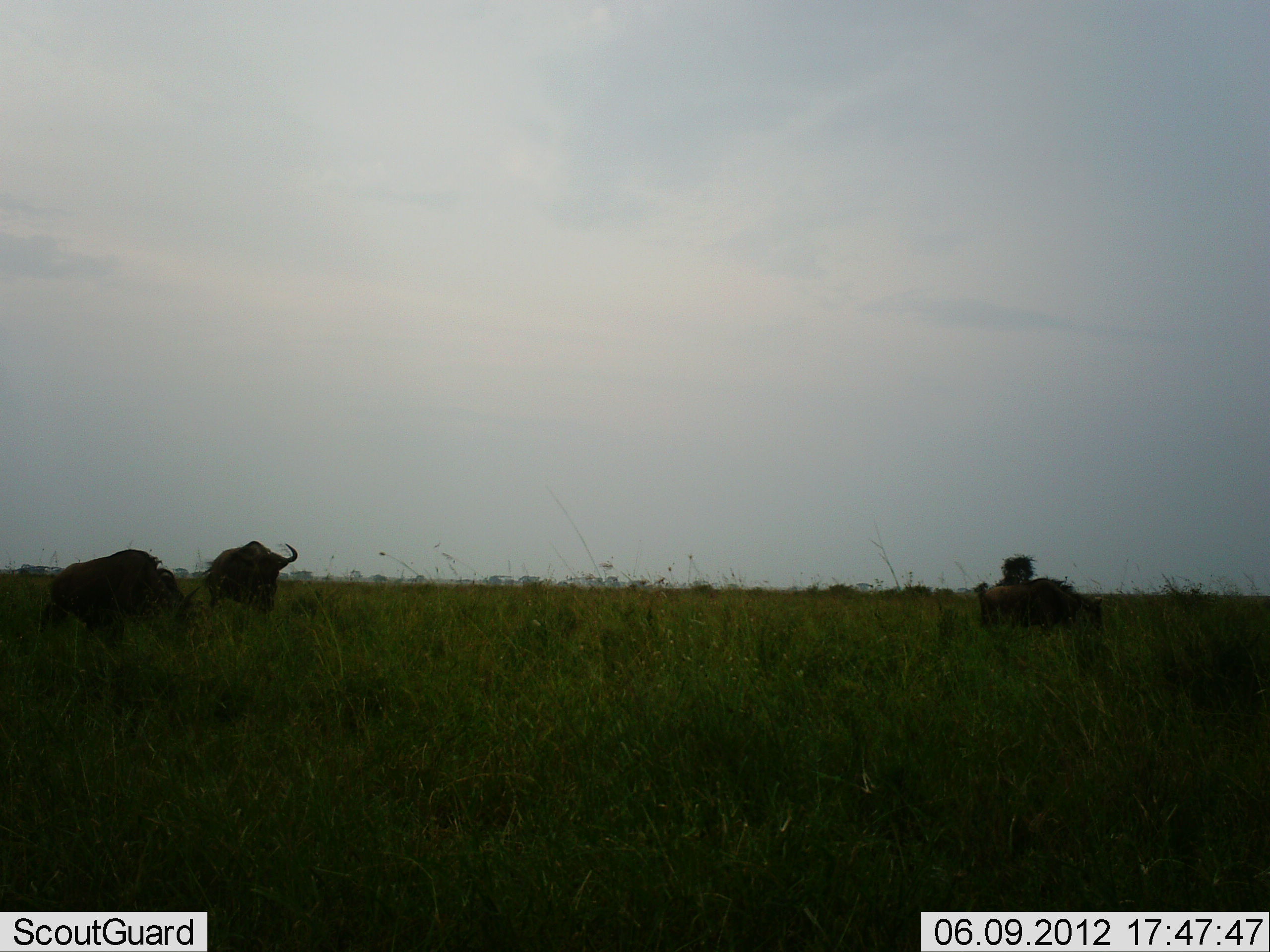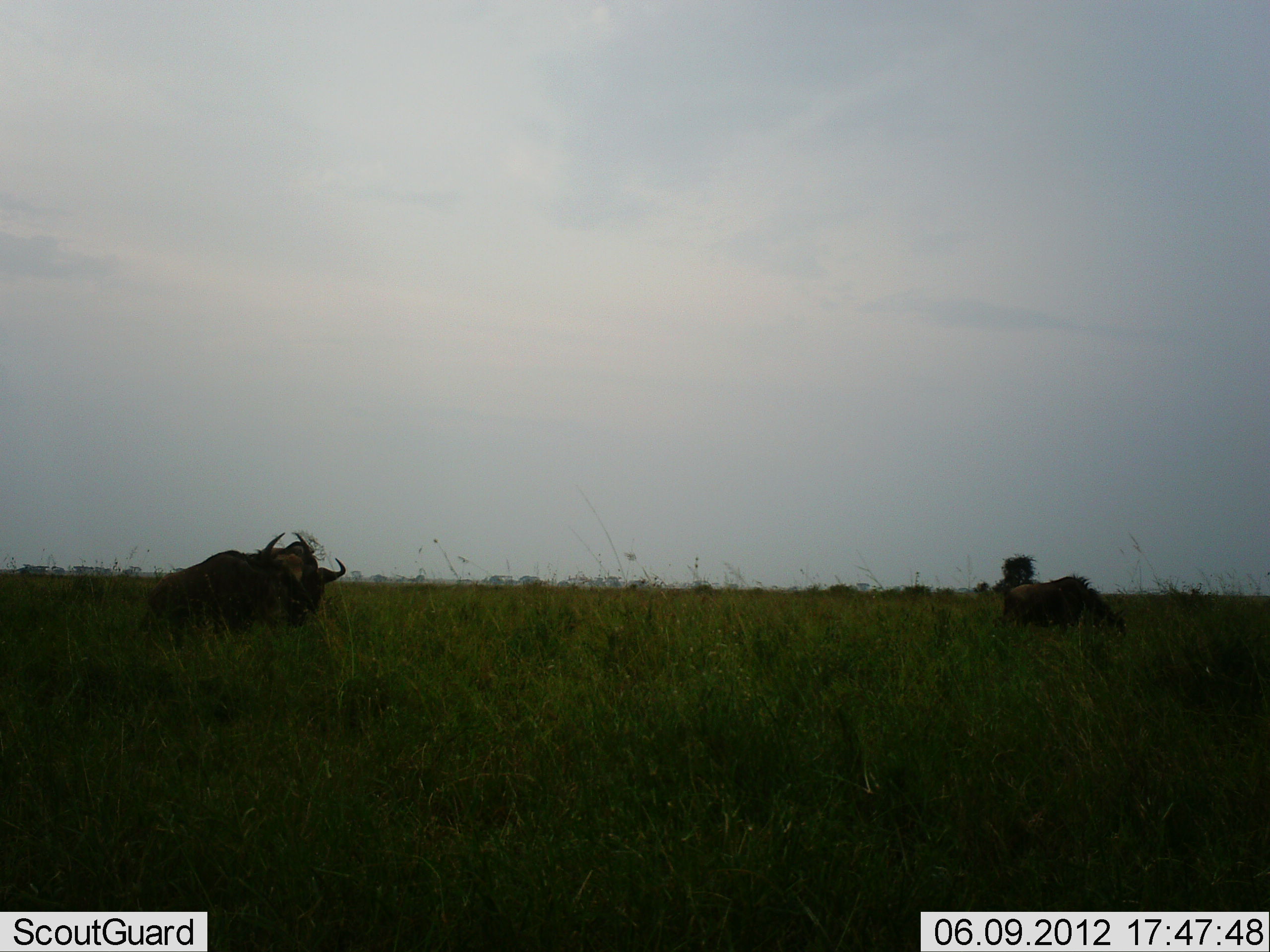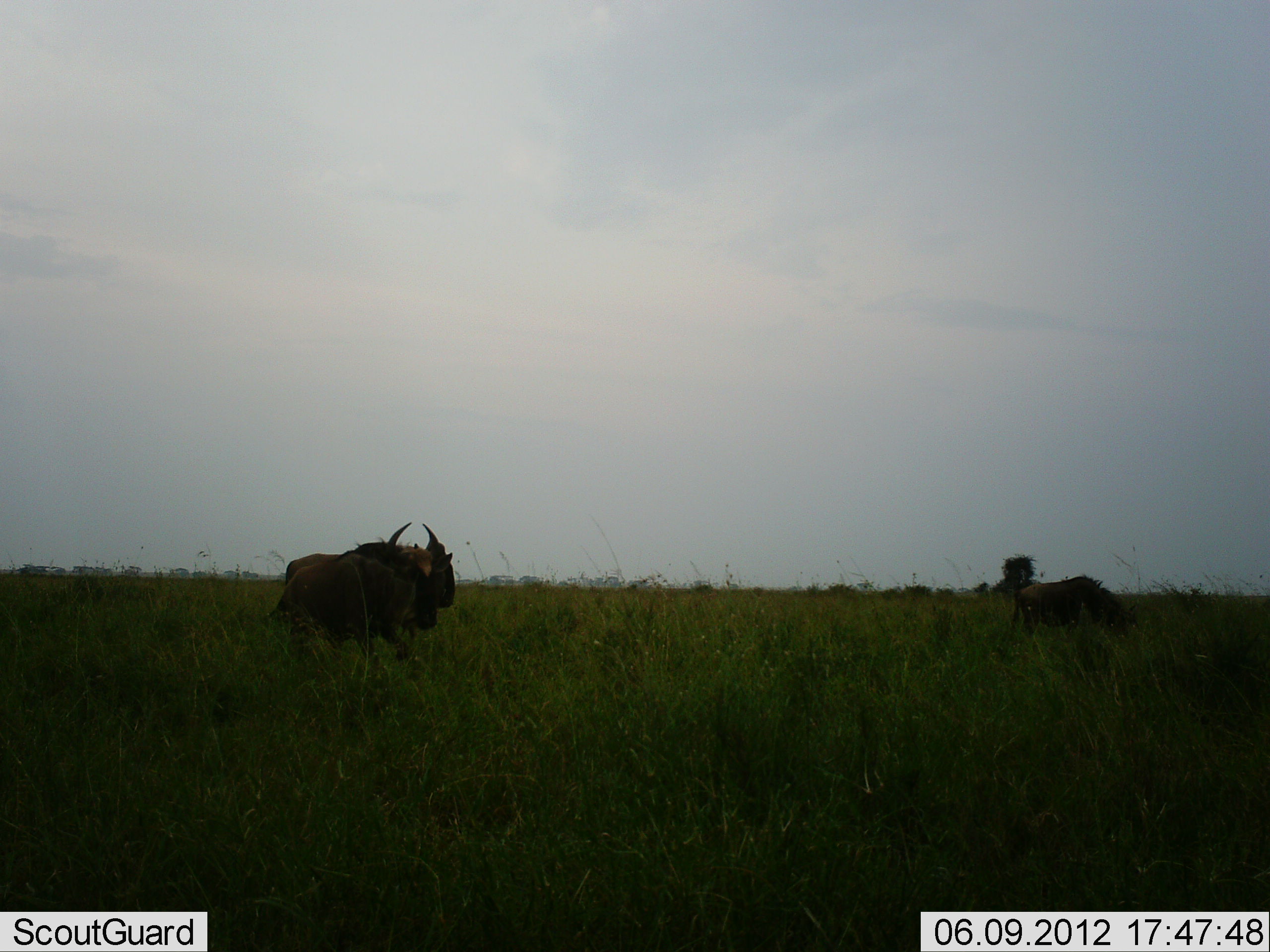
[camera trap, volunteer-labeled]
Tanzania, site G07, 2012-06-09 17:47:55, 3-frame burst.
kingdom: Animalia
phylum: Chordata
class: Mammalia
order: Artiodactyla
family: Bovidae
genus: Connochaetes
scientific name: Connochaetes taurinus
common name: blue wildebeest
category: wildebeest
Wildebeest (blue wildebeest) (Connochaetes taurinus), count 3. Behavior (volunteer vote fractions): standing 30%, resting 0%, moving 90%, interacting 0%. Young present (vote fraction): 0%. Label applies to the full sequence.